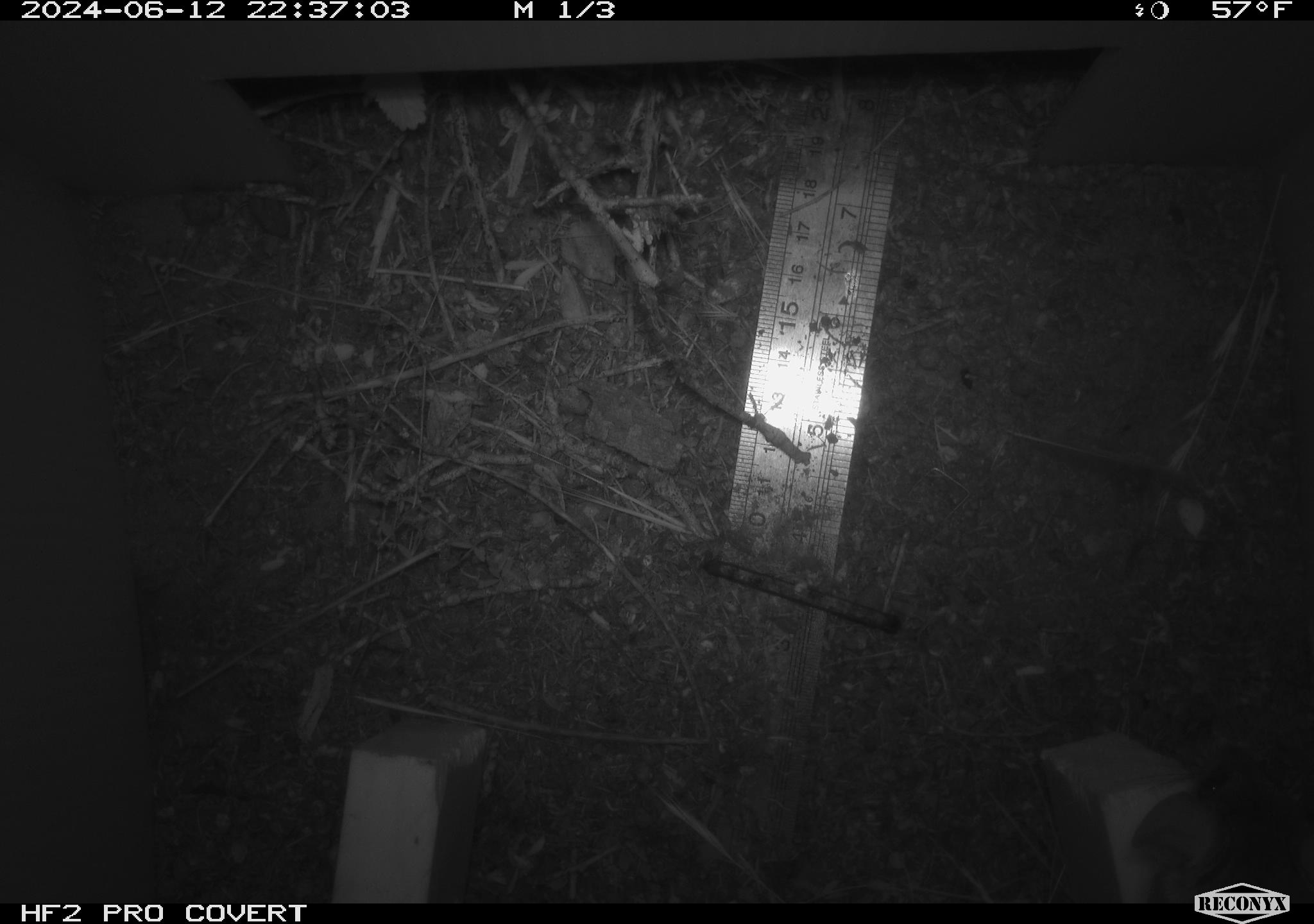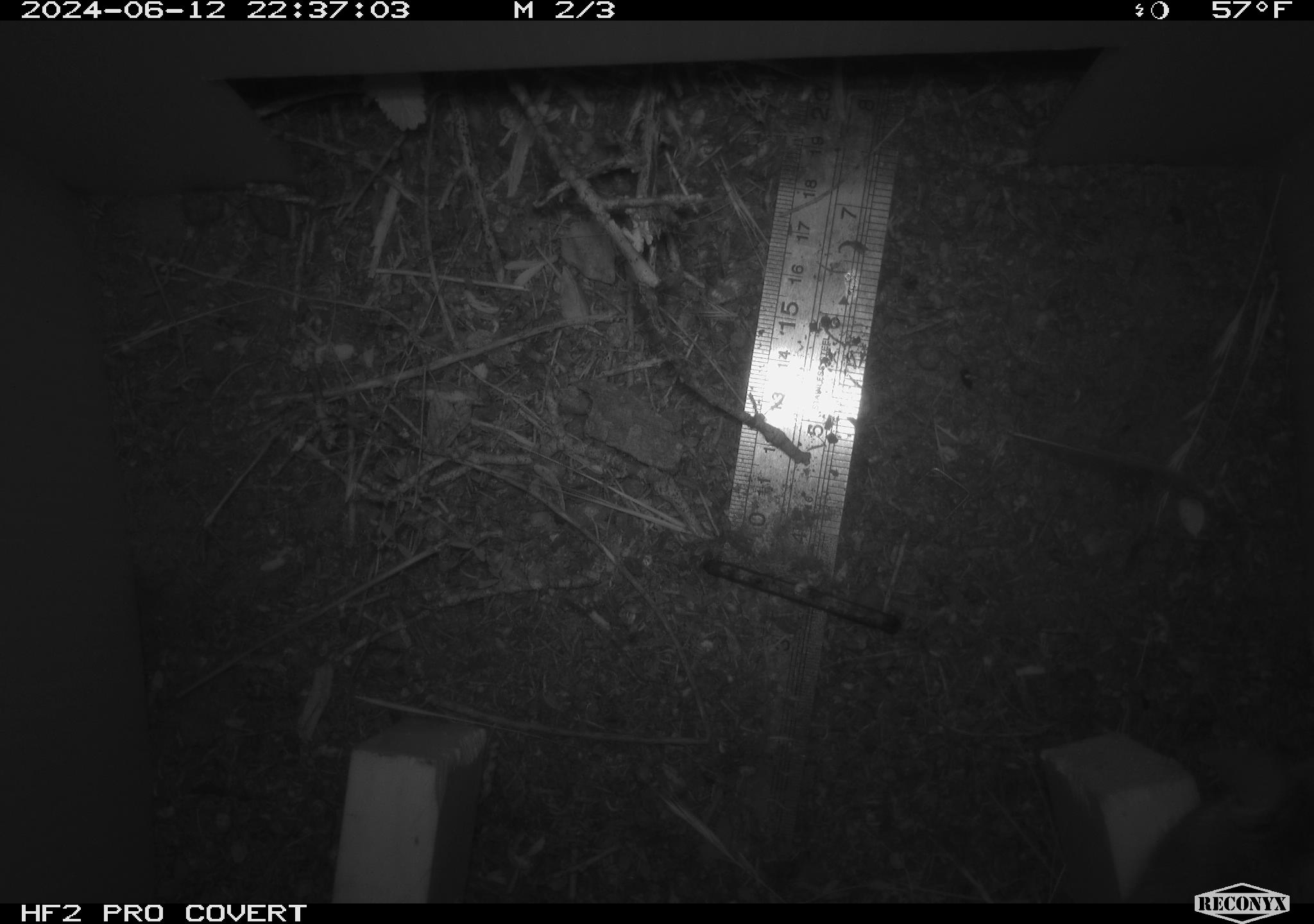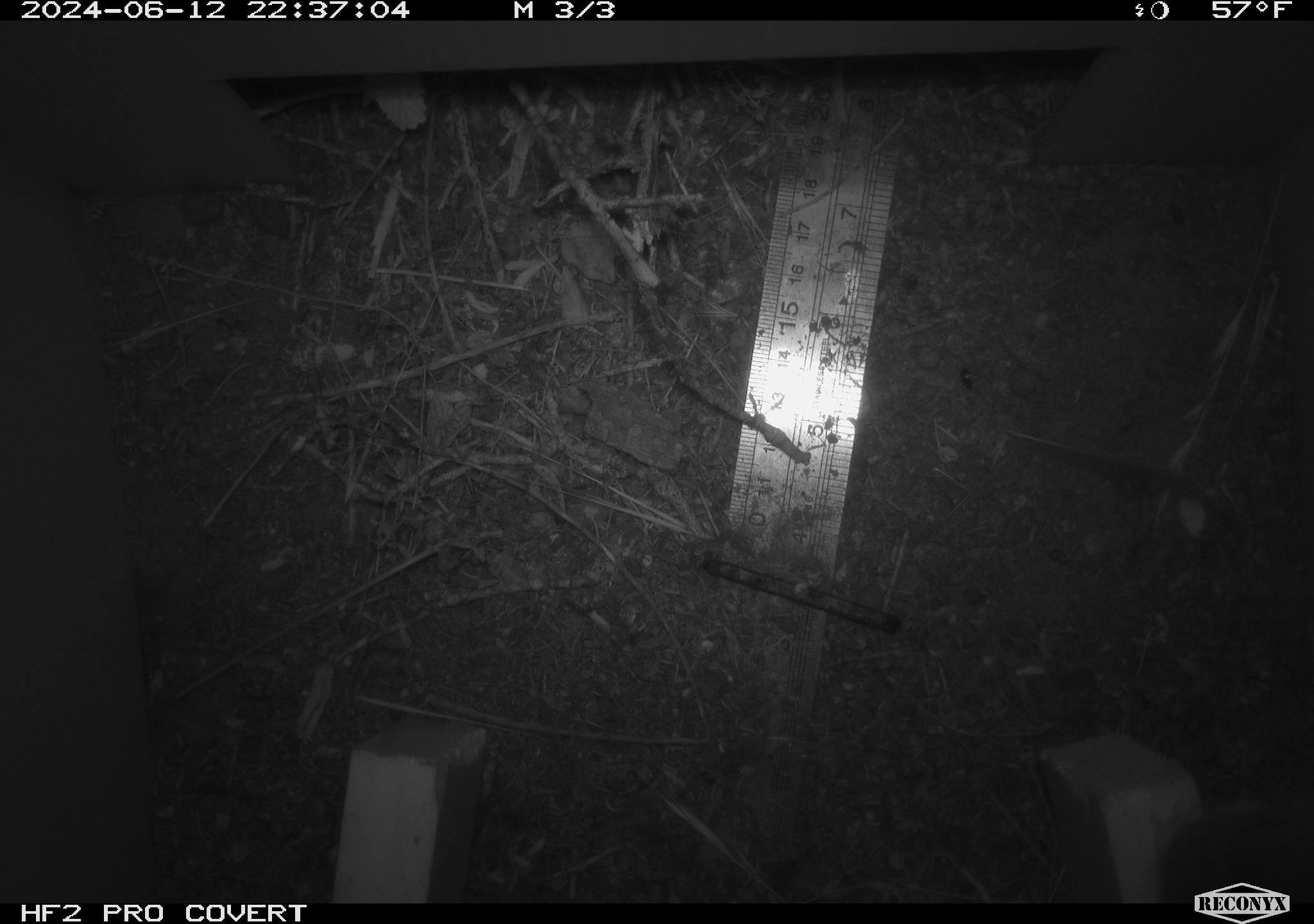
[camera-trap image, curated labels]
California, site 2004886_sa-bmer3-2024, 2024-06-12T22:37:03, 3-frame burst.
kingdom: Animalia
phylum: Chordata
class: Mammalia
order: Rodentia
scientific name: Rodentia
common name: mouse species